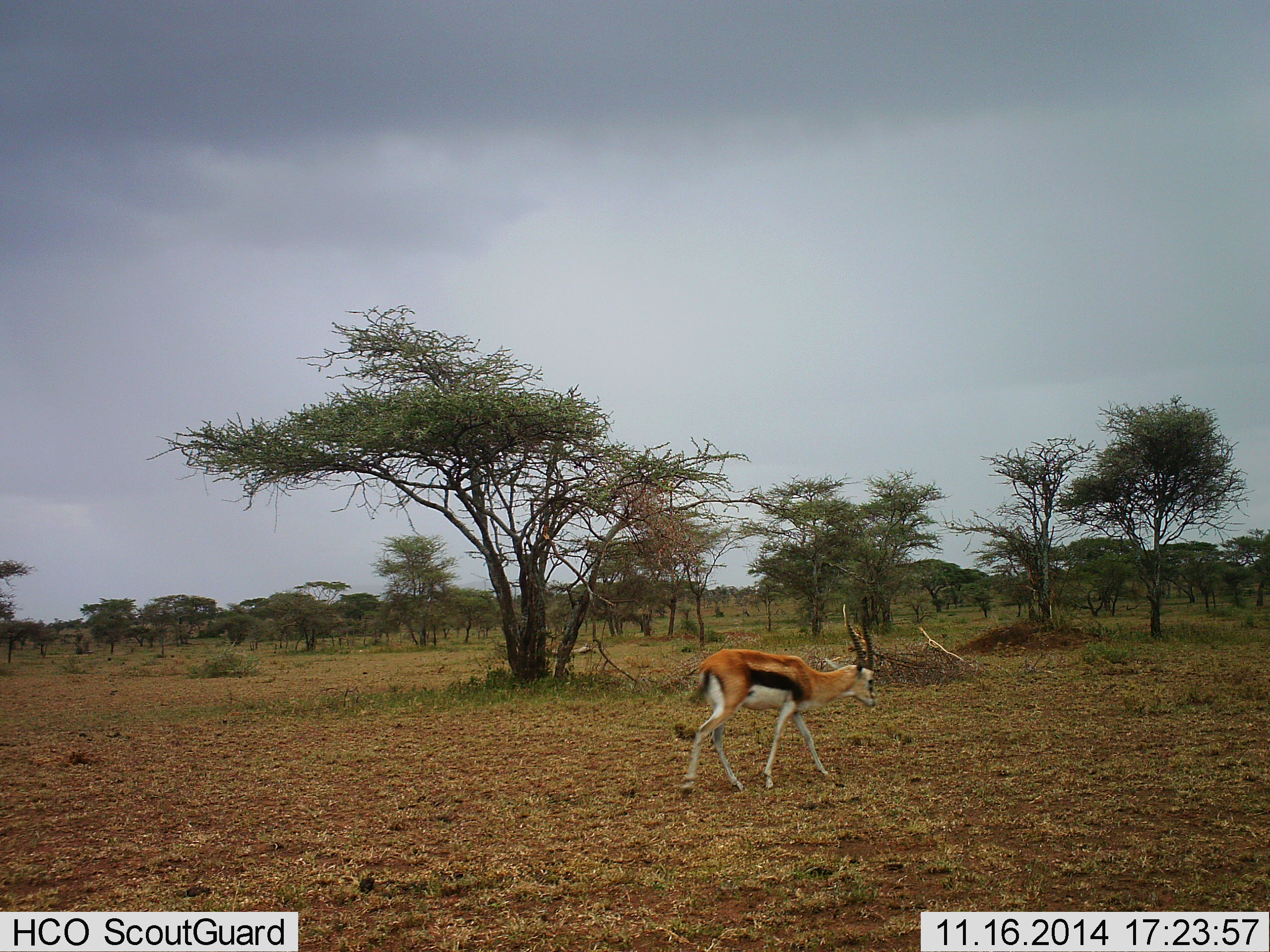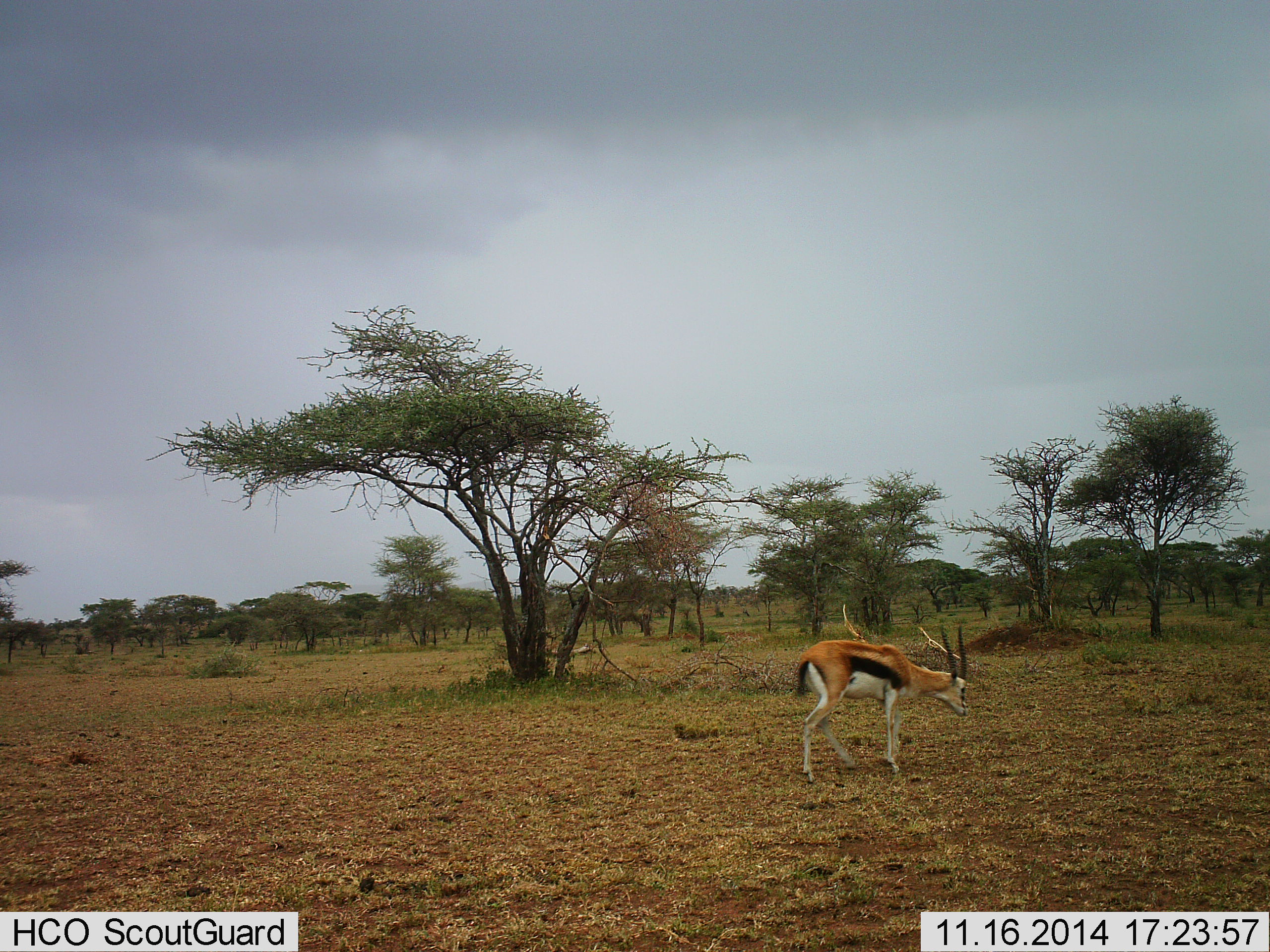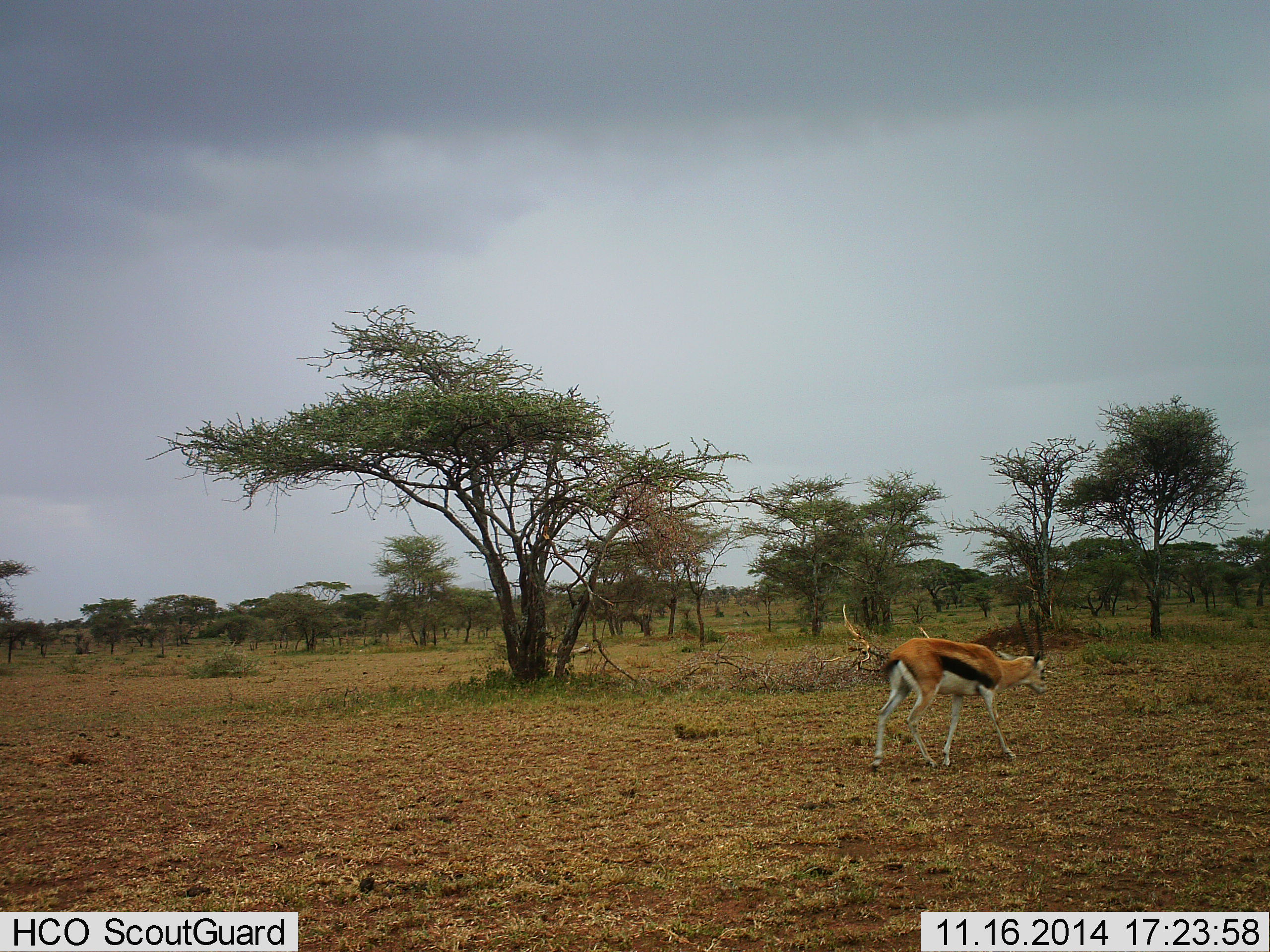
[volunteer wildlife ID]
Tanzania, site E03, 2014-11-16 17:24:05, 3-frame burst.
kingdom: Animalia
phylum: Chordata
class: Mammalia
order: Artiodactyla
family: Bovidae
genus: Eudorcas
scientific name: Eudorcas thomsonii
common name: thomson's gazelle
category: gazellethomsons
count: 1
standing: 20%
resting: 0%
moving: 80%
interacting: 0%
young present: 10%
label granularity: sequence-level